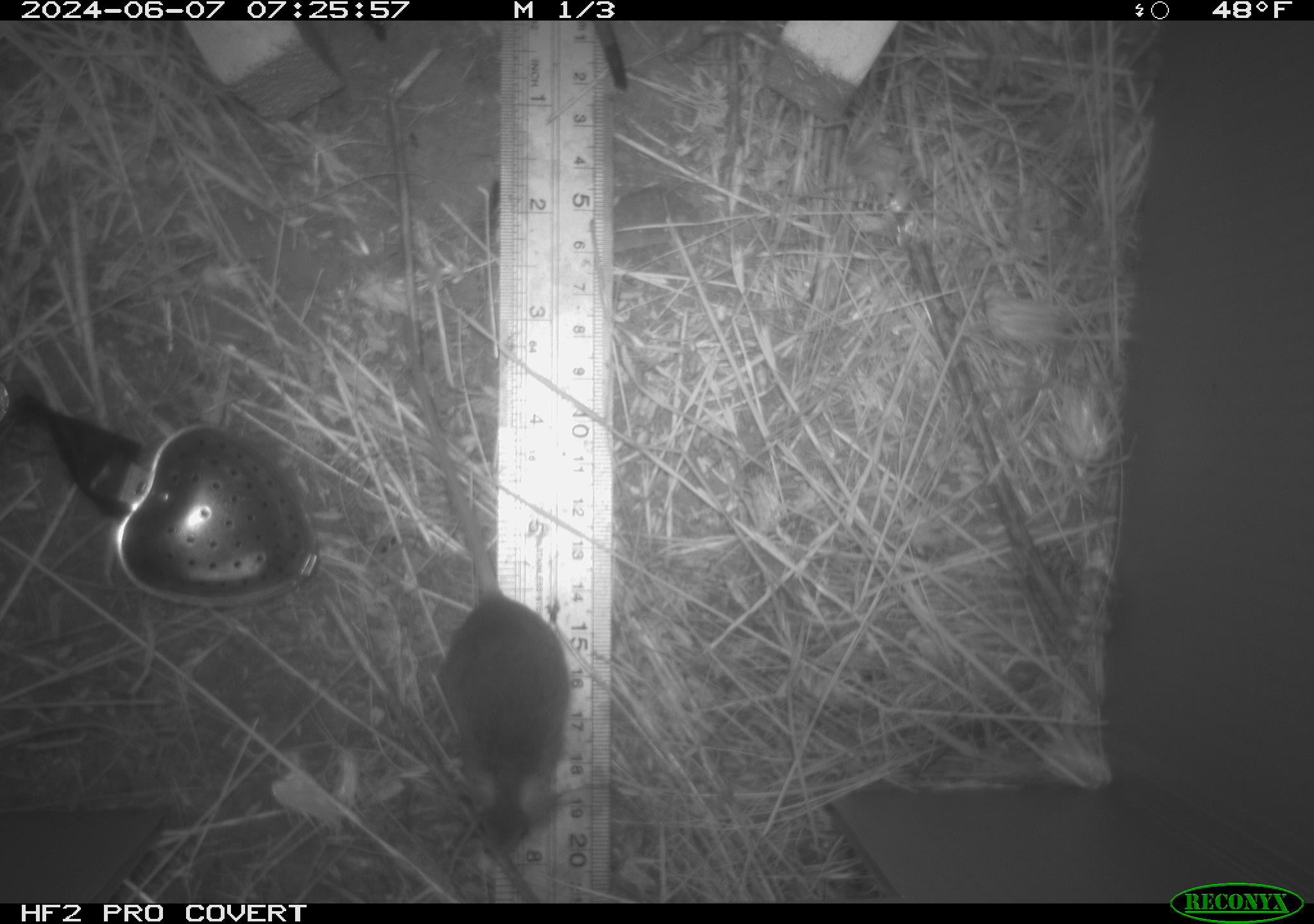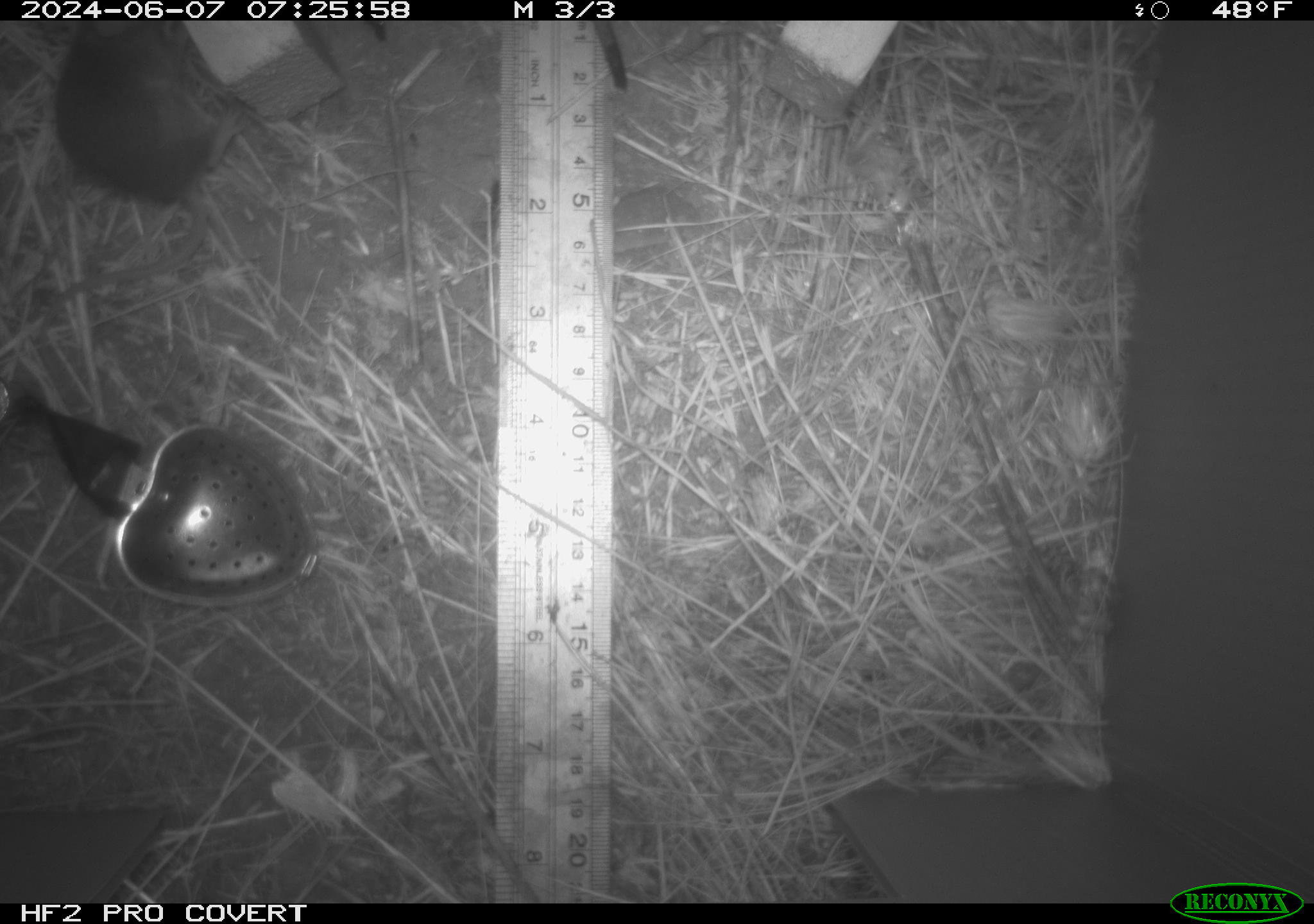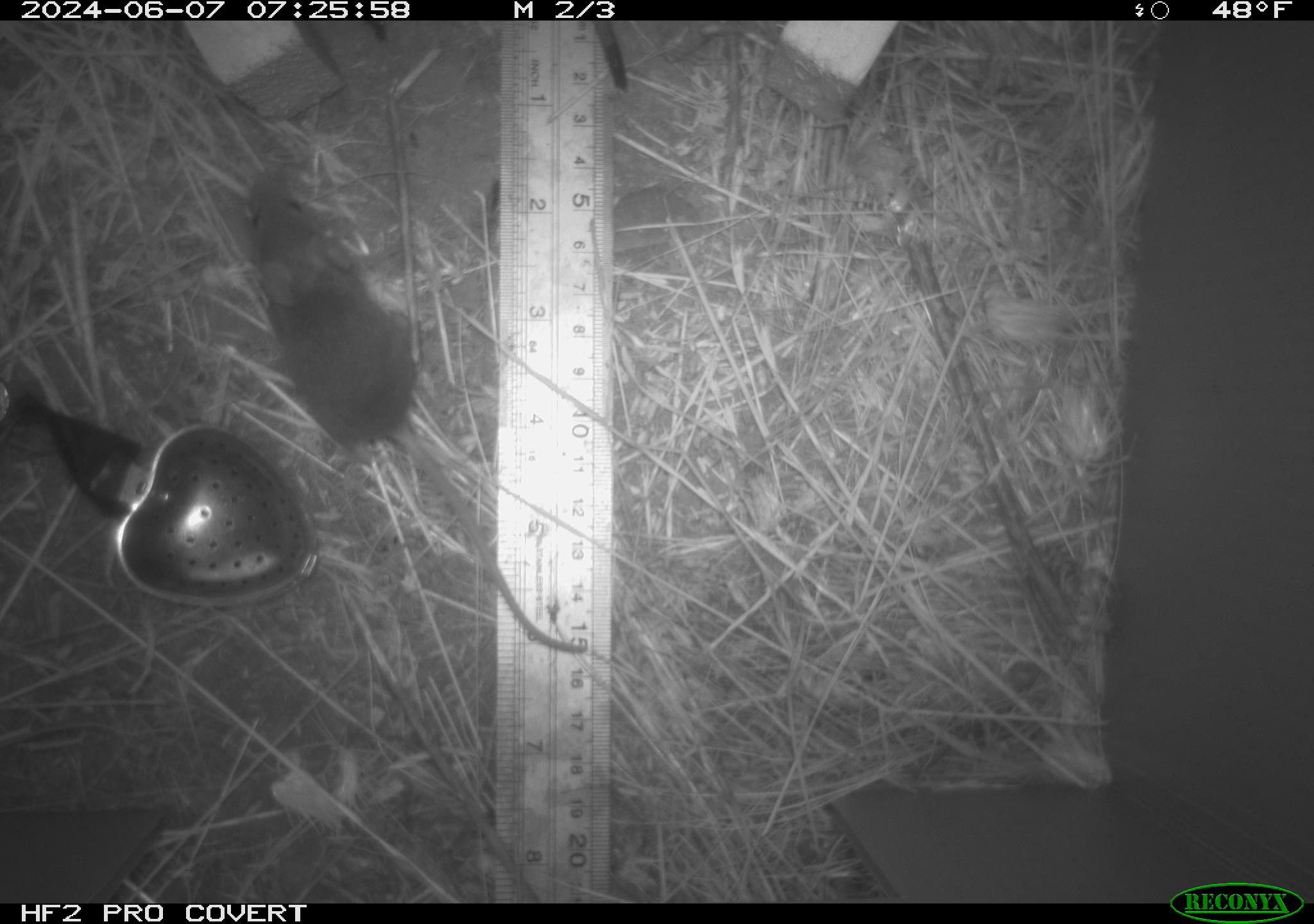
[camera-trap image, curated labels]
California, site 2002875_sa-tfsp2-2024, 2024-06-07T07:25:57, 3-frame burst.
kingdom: Animalia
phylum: Chordata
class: Mammalia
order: Rodentia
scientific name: Rodentia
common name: mouse species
Mouse species (Rodentia).